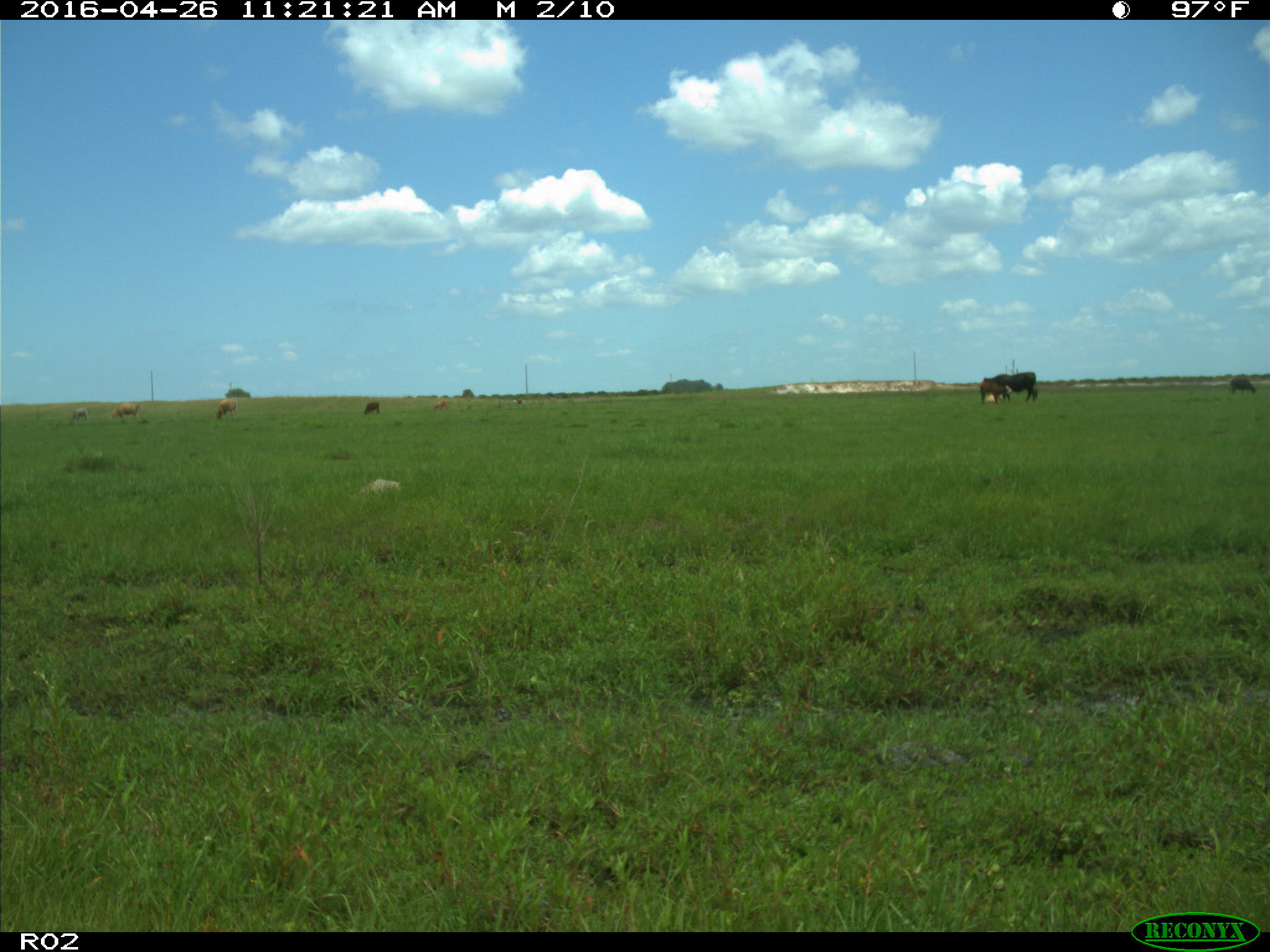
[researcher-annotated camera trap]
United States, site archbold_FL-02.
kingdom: Animalia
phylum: Chordata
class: Mammalia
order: Artiodactyla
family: Bovidae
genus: Bos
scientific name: Bos taurus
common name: domestic cow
Bos taurus (domestic cow).